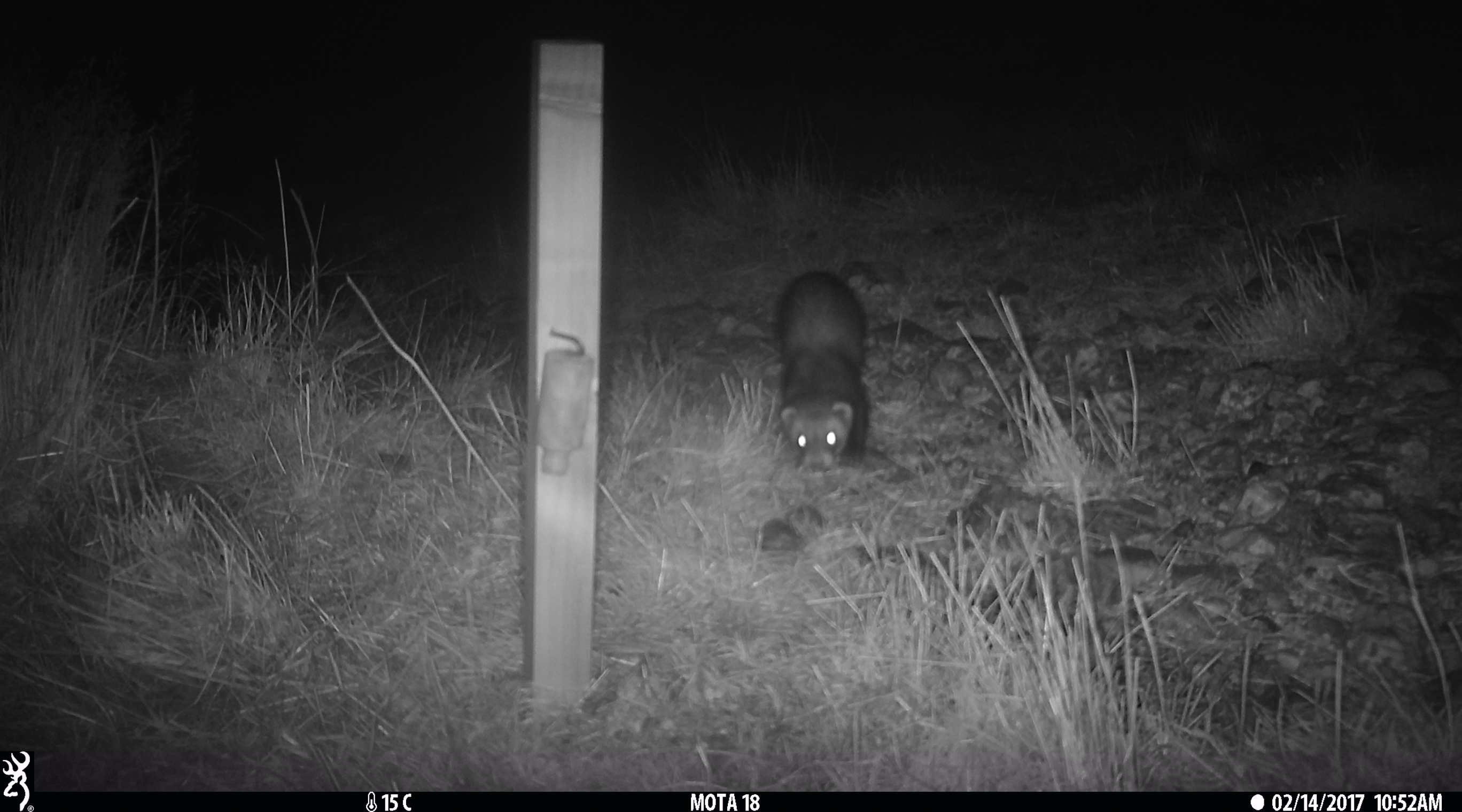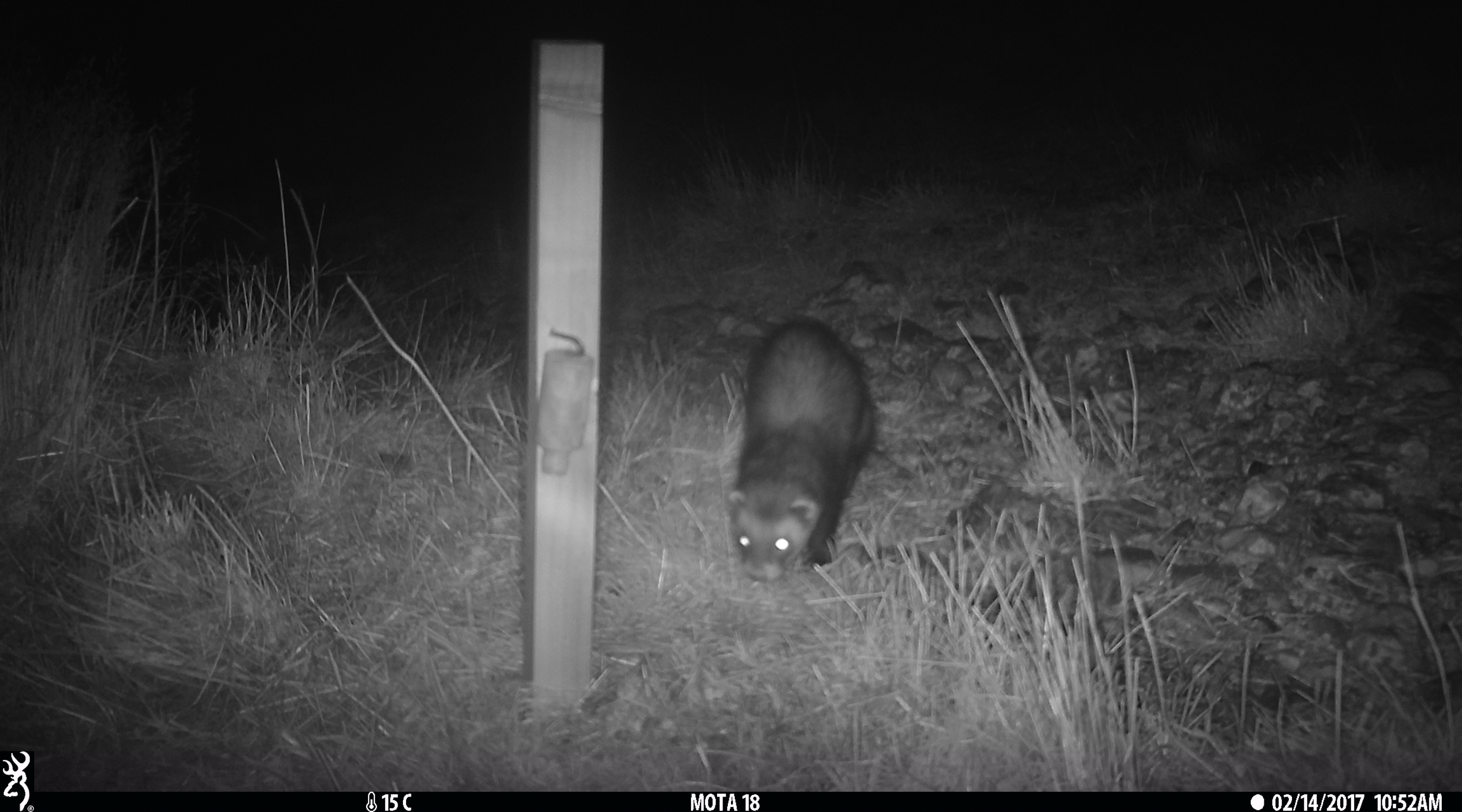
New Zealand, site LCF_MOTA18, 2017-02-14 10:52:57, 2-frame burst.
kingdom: Animalia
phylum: Chordata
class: Mammalia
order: Carnivora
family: Mustelidae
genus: Mustela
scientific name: Mustela furo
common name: ferret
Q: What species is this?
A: Ferret (Mustela furo).